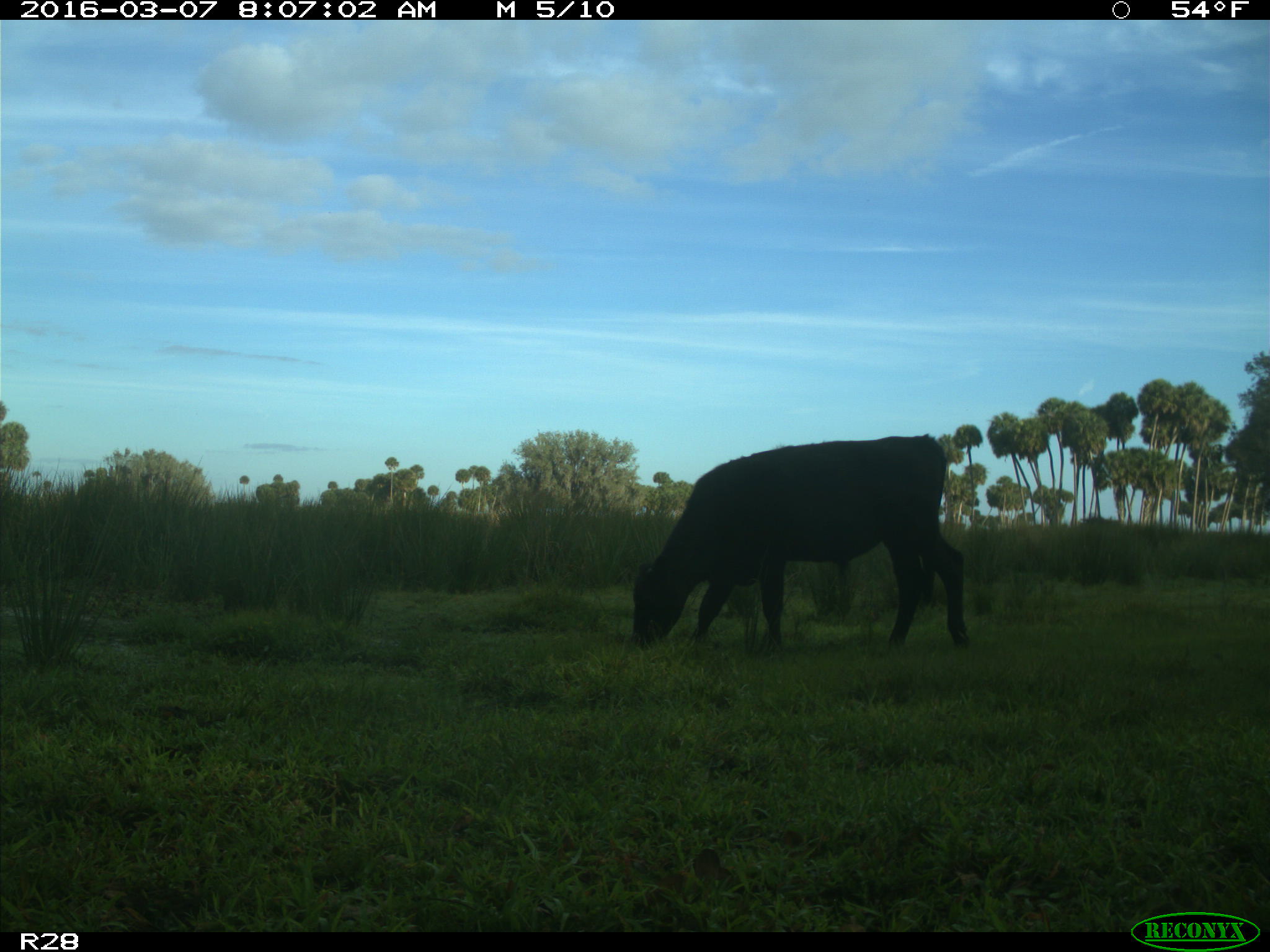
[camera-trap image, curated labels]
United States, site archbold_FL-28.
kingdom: Animalia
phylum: Chordata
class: Mammalia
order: Artiodactyla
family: Bovidae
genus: Bos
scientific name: Bos taurus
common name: domestic cow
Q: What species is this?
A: Bos taurus (domestic cow).